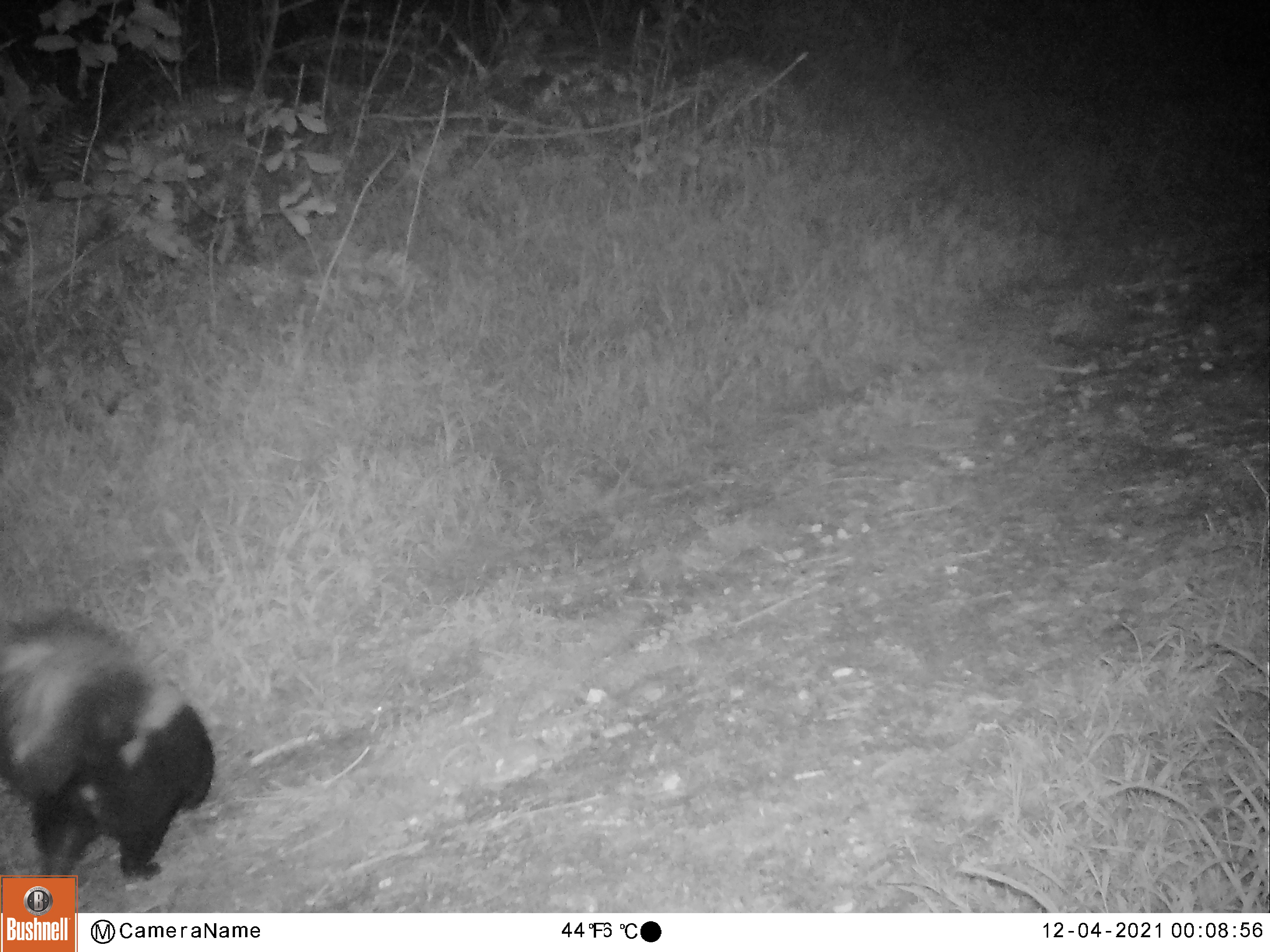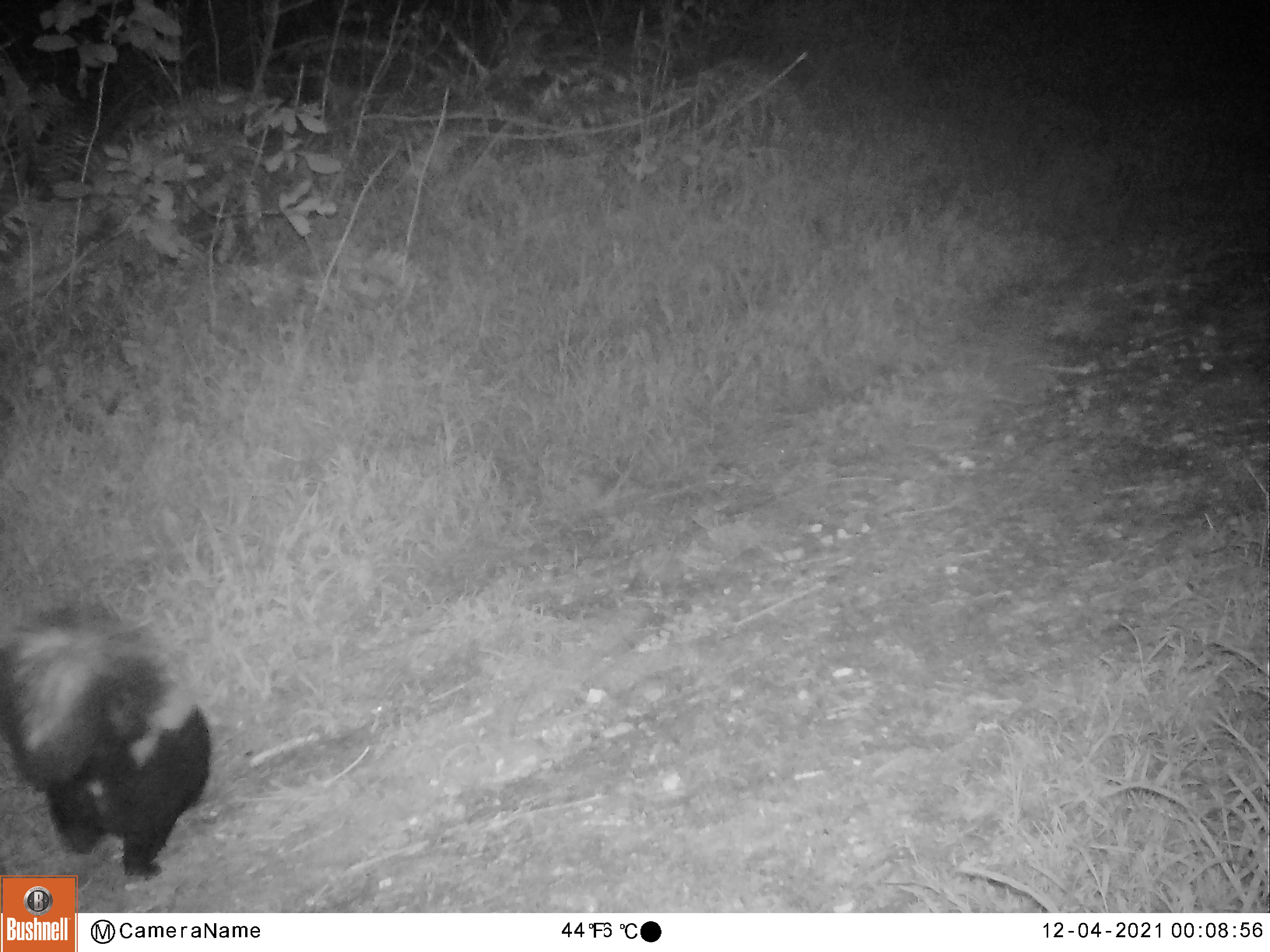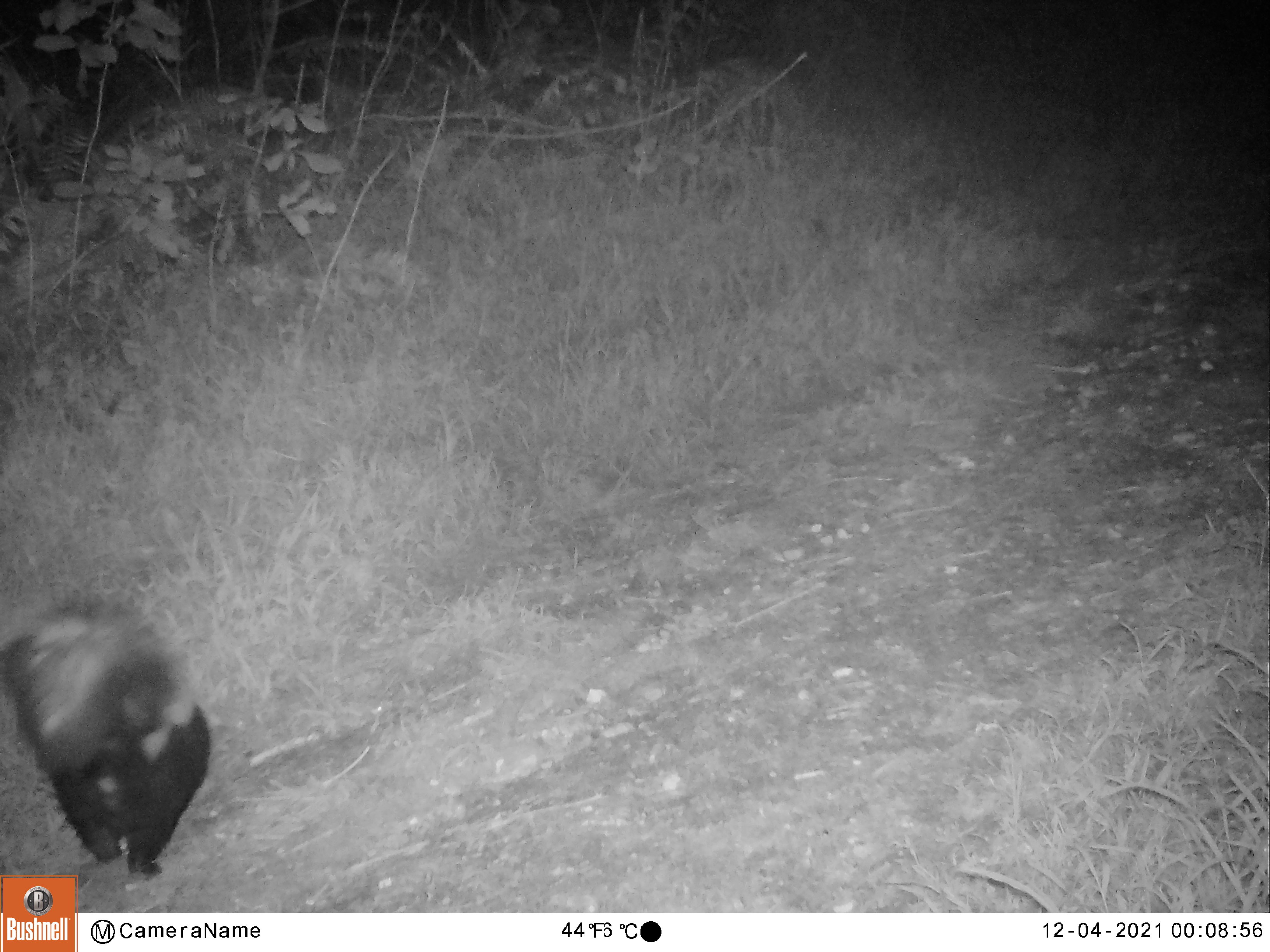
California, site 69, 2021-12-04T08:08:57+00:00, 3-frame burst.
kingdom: Animalia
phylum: Chordata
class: Mammalia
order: Carnivora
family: Mephitidae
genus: Mephitis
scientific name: Mephitis mephitis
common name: striped skunk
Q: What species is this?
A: Striped skunk (Mephitis mephitis).